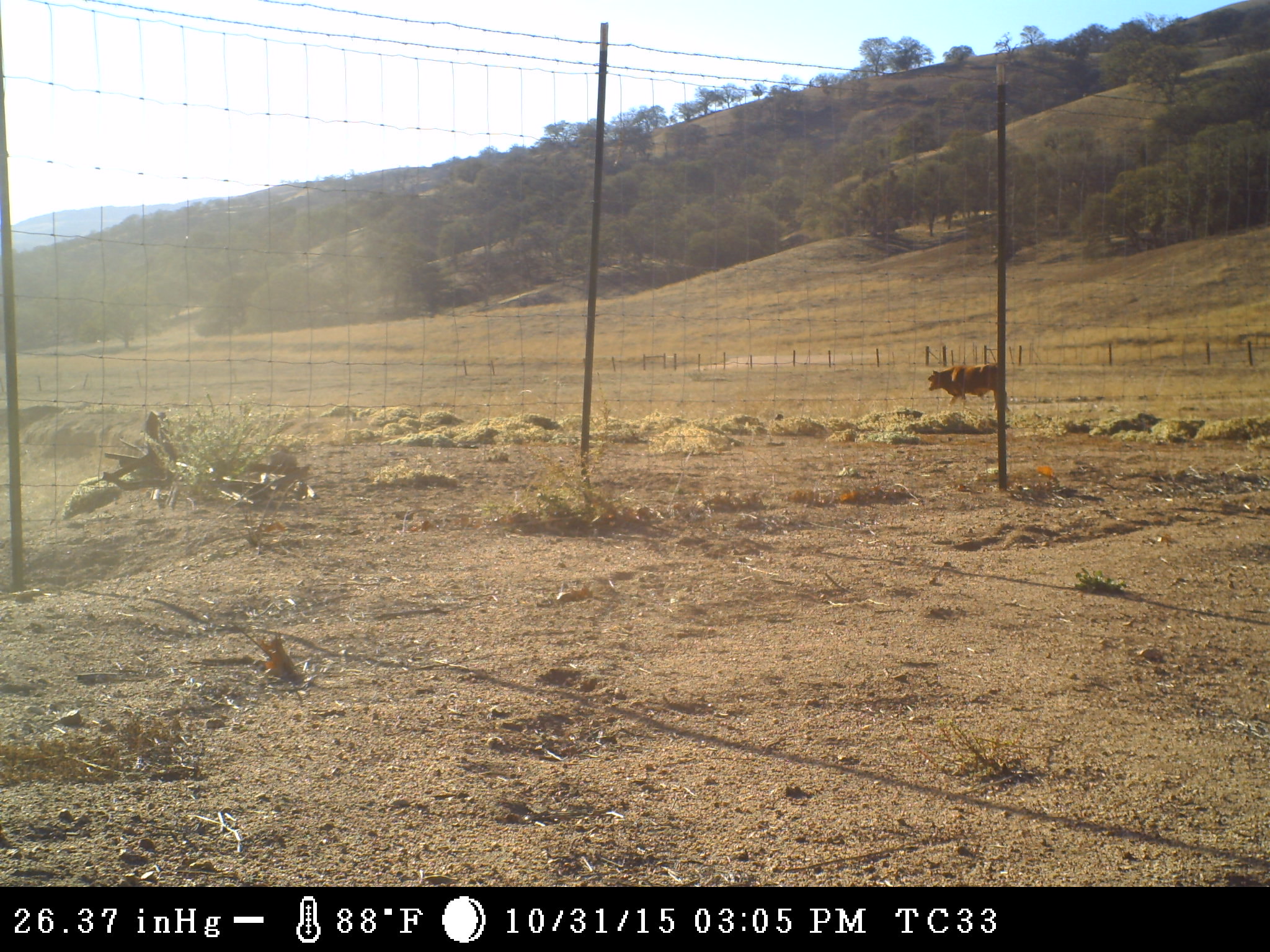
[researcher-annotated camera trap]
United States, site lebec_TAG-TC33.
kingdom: Animalia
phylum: Chordata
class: Mammalia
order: Artiodactyla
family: Bovidae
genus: Bos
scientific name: Bos taurus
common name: domestic cow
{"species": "Bos taurus (domestic cow)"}